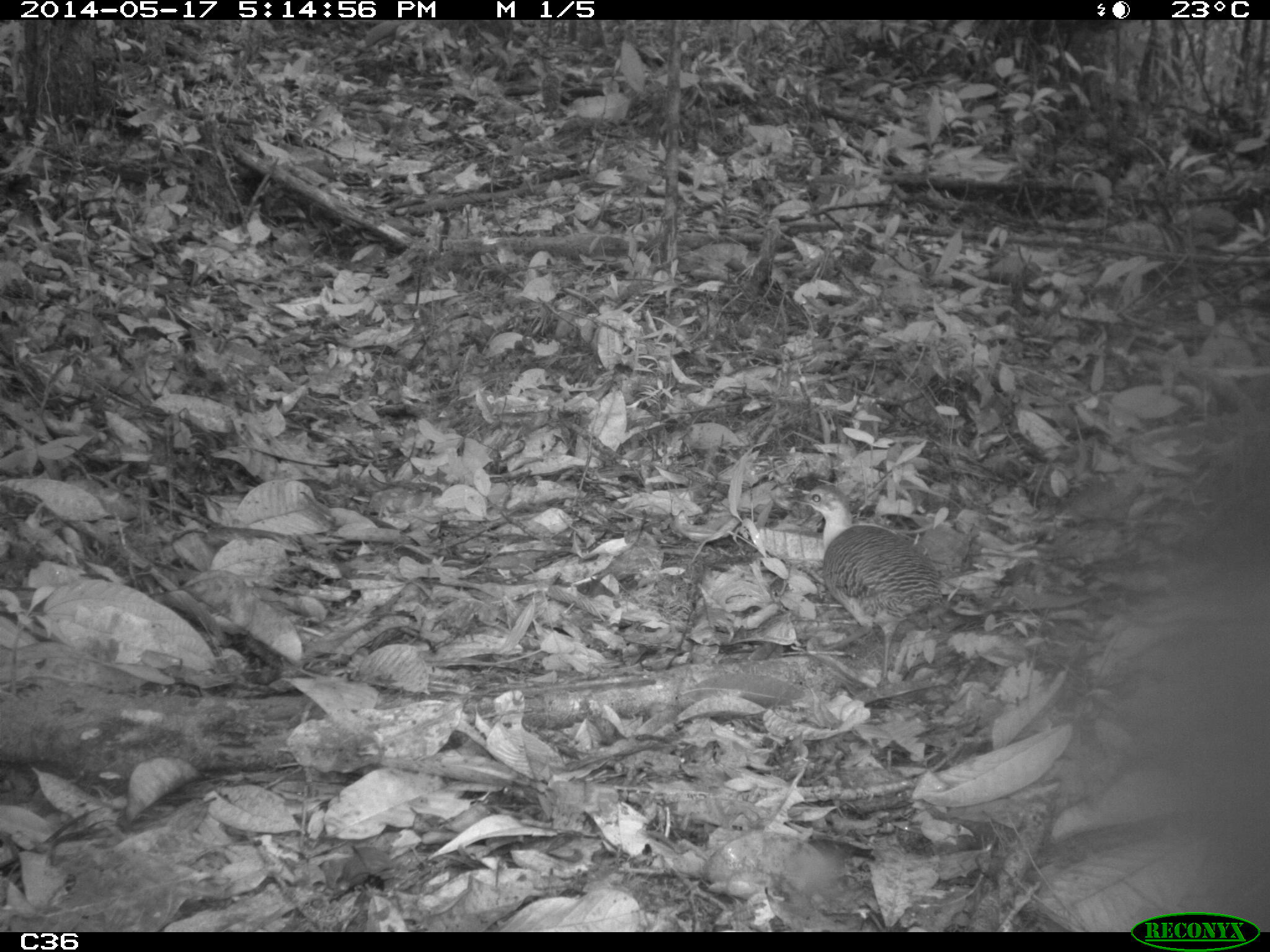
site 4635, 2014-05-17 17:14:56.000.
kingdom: Animalia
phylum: Chordata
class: Aves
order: Tinamiformes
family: Tinamidae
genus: Crypturellus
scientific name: Crypturellus variegatus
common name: variegated tinamou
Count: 1.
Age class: adult.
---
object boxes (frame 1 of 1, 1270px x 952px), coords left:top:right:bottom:
crypturellus variegatus: 782:483:948:689